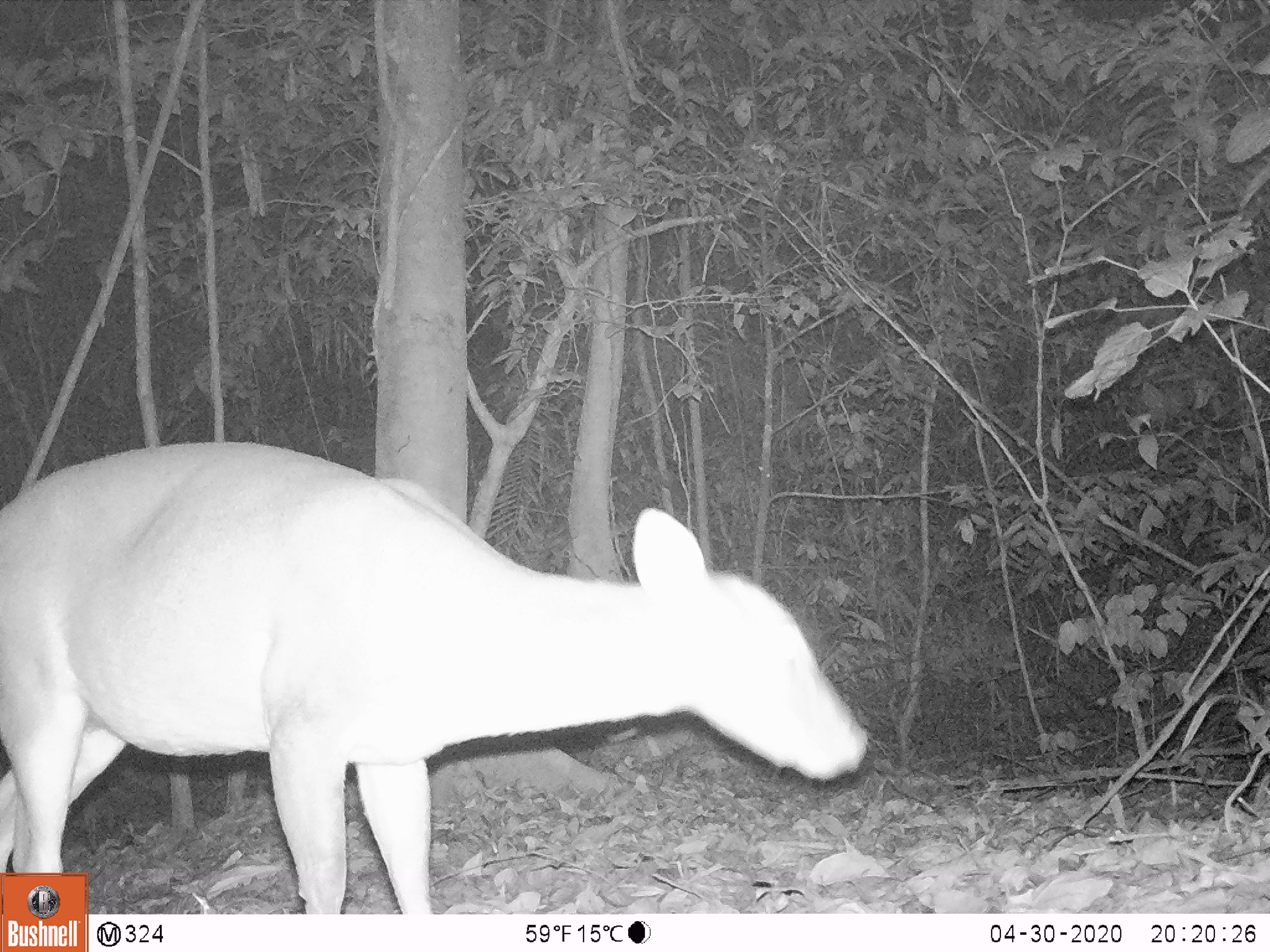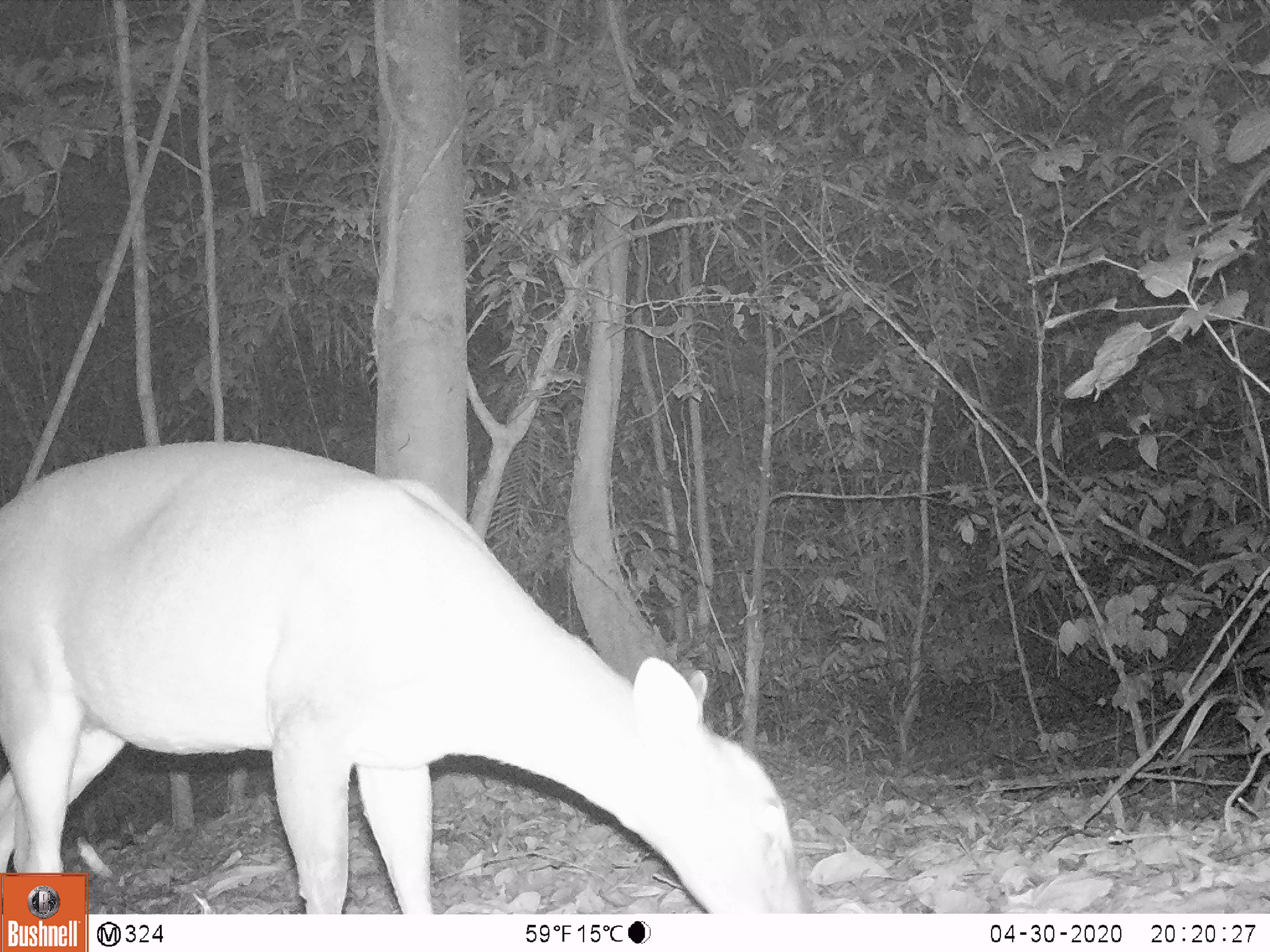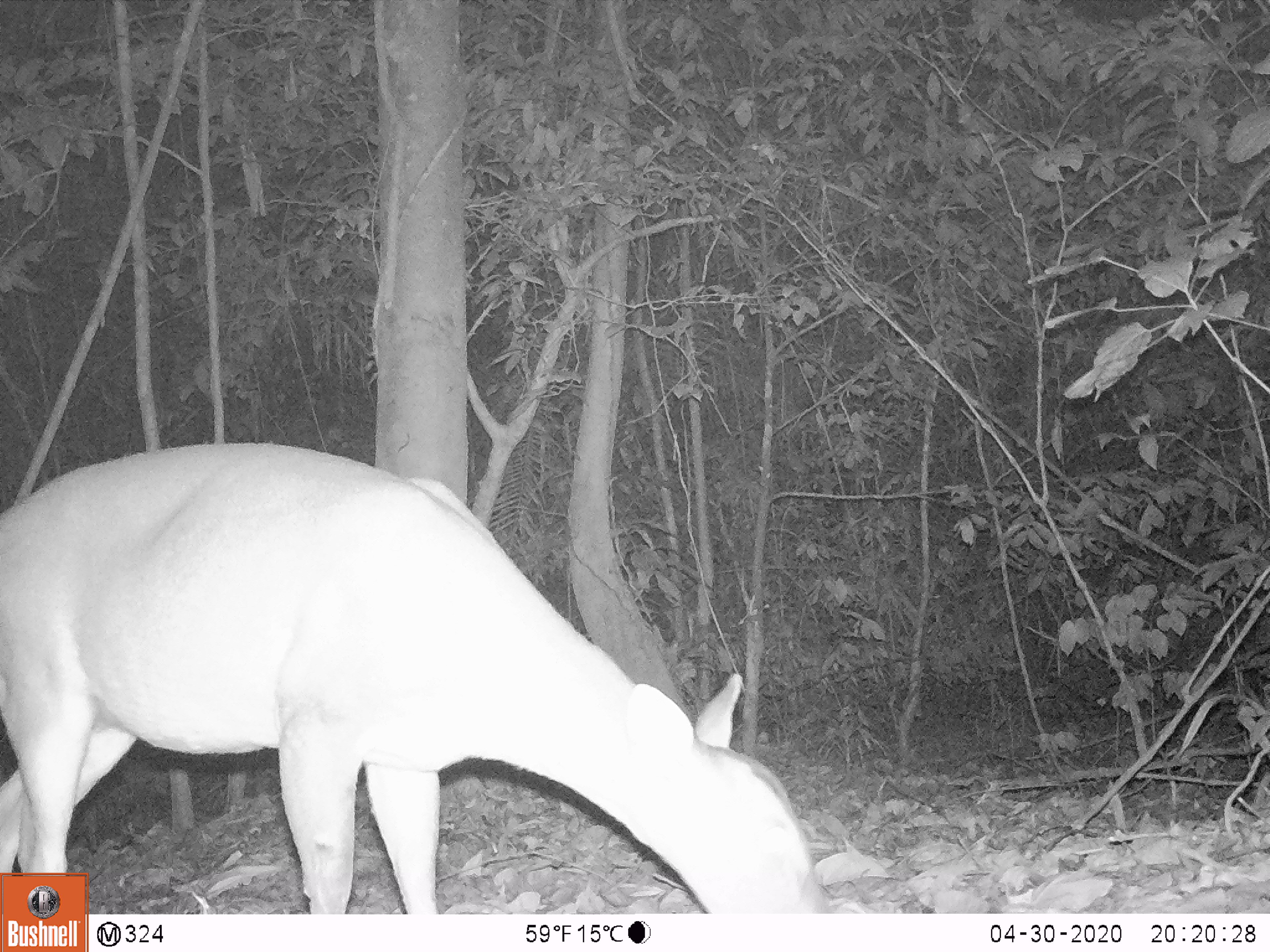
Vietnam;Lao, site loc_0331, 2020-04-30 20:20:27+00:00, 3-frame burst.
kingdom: Animalia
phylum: Chordata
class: Mammalia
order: Artiodactyla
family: Cervidae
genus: Muntiacus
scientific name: Muntiacus vuquangensis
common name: large-antlered muntjac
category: large antlered muntjac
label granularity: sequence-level